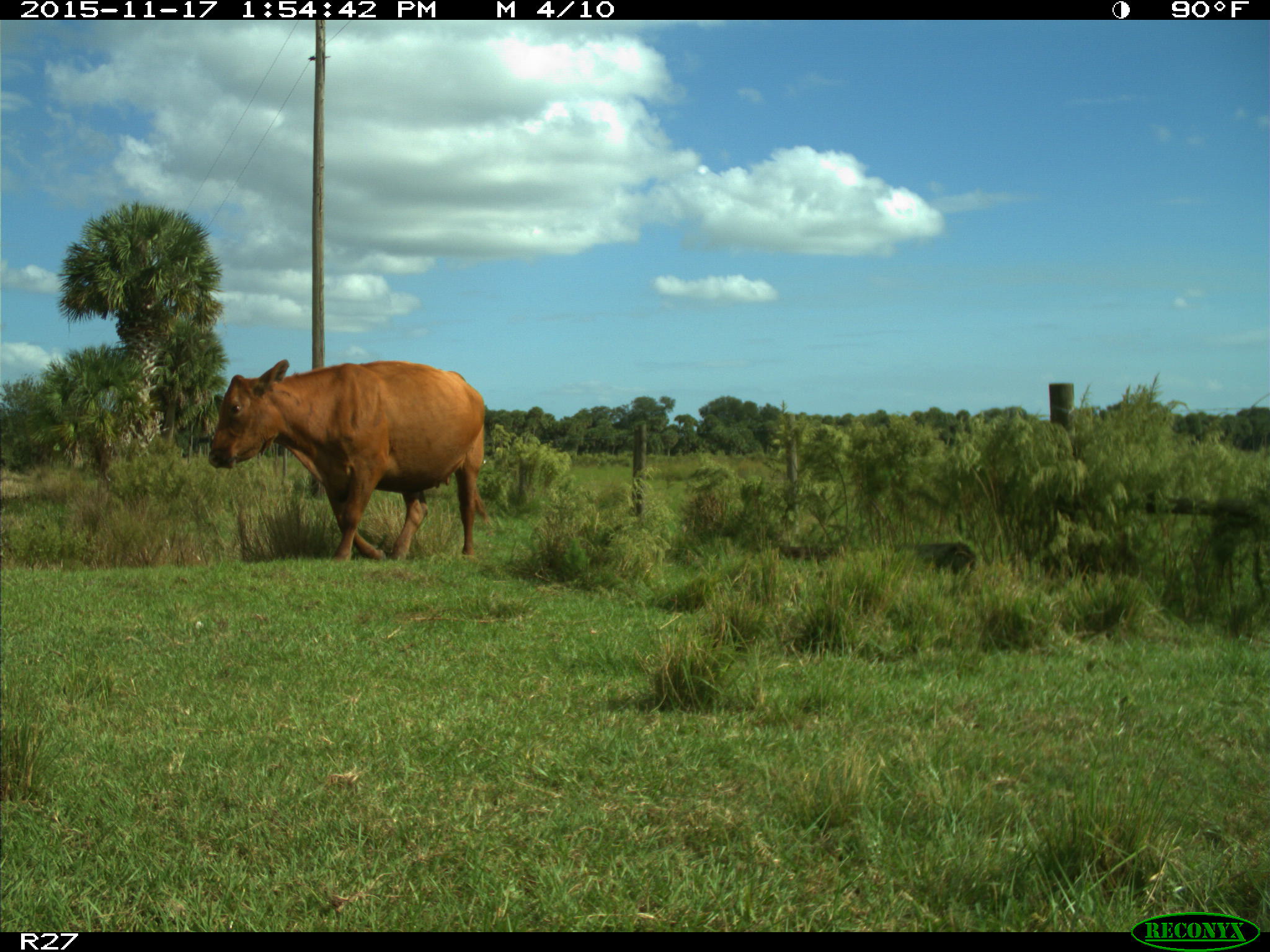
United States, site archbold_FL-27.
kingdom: Animalia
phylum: Chordata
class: Mammalia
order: Artiodactyla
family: Bovidae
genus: Bos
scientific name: Bos taurus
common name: domestic cow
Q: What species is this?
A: Bos taurus (domestic cow).